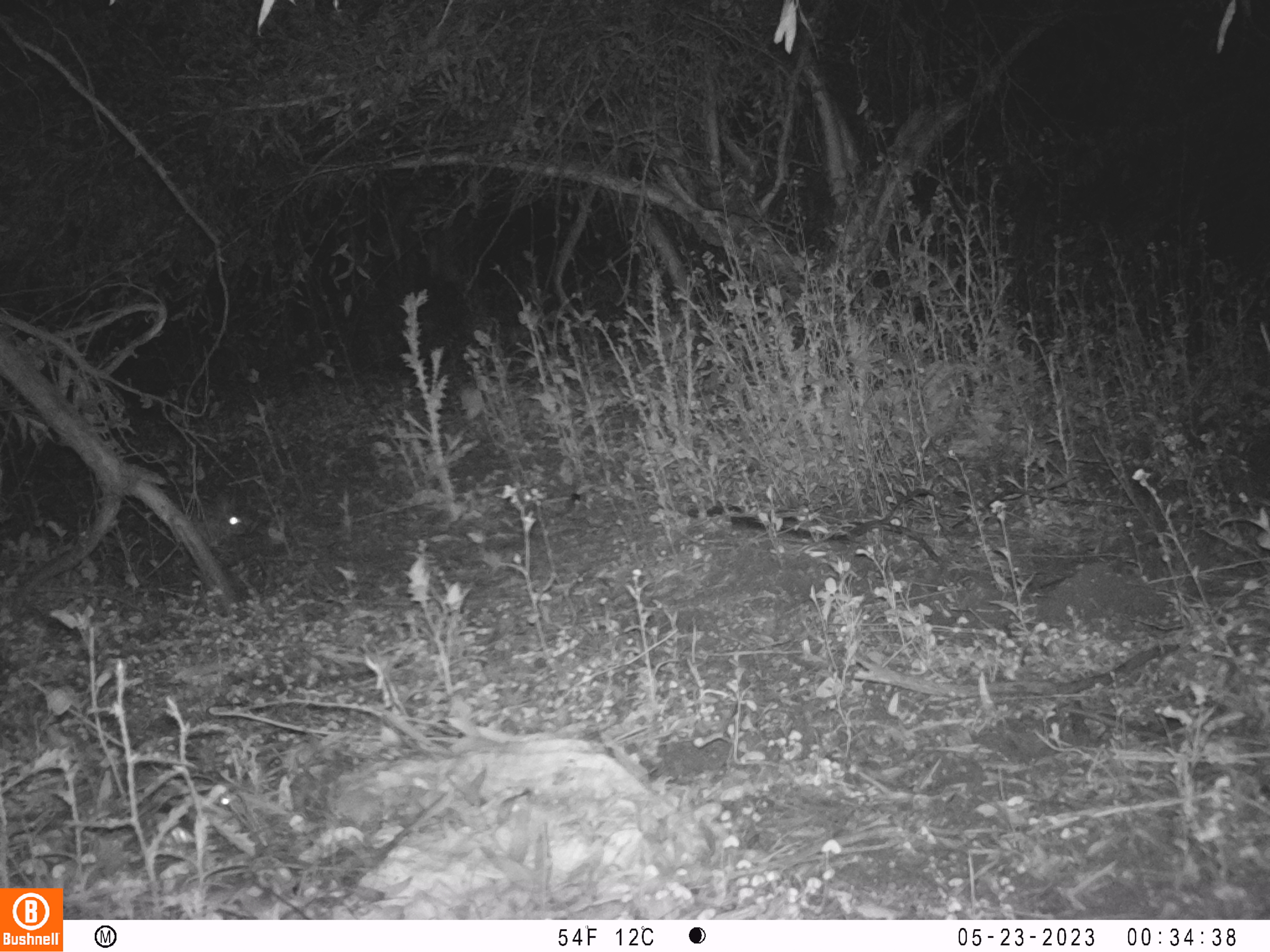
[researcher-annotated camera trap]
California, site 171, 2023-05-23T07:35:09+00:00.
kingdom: Animalia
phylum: Chordata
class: Mammalia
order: Lagomorpha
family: Leporidae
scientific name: Leporidae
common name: rabbit